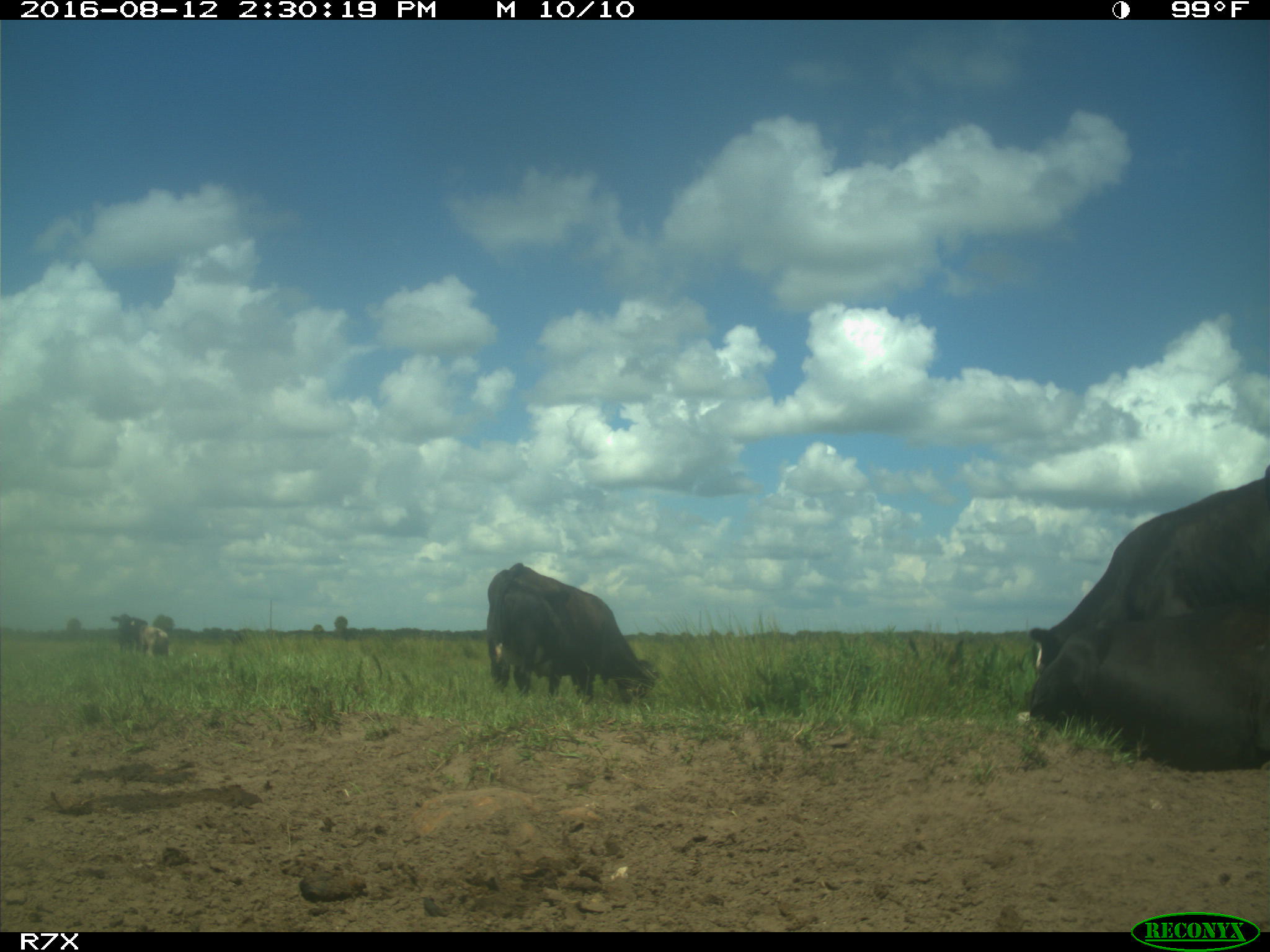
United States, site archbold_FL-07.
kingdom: Animalia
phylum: Chordata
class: Mammalia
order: Artiodactyla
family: Bovidae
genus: Bos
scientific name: Bos taurus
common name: domestic cow